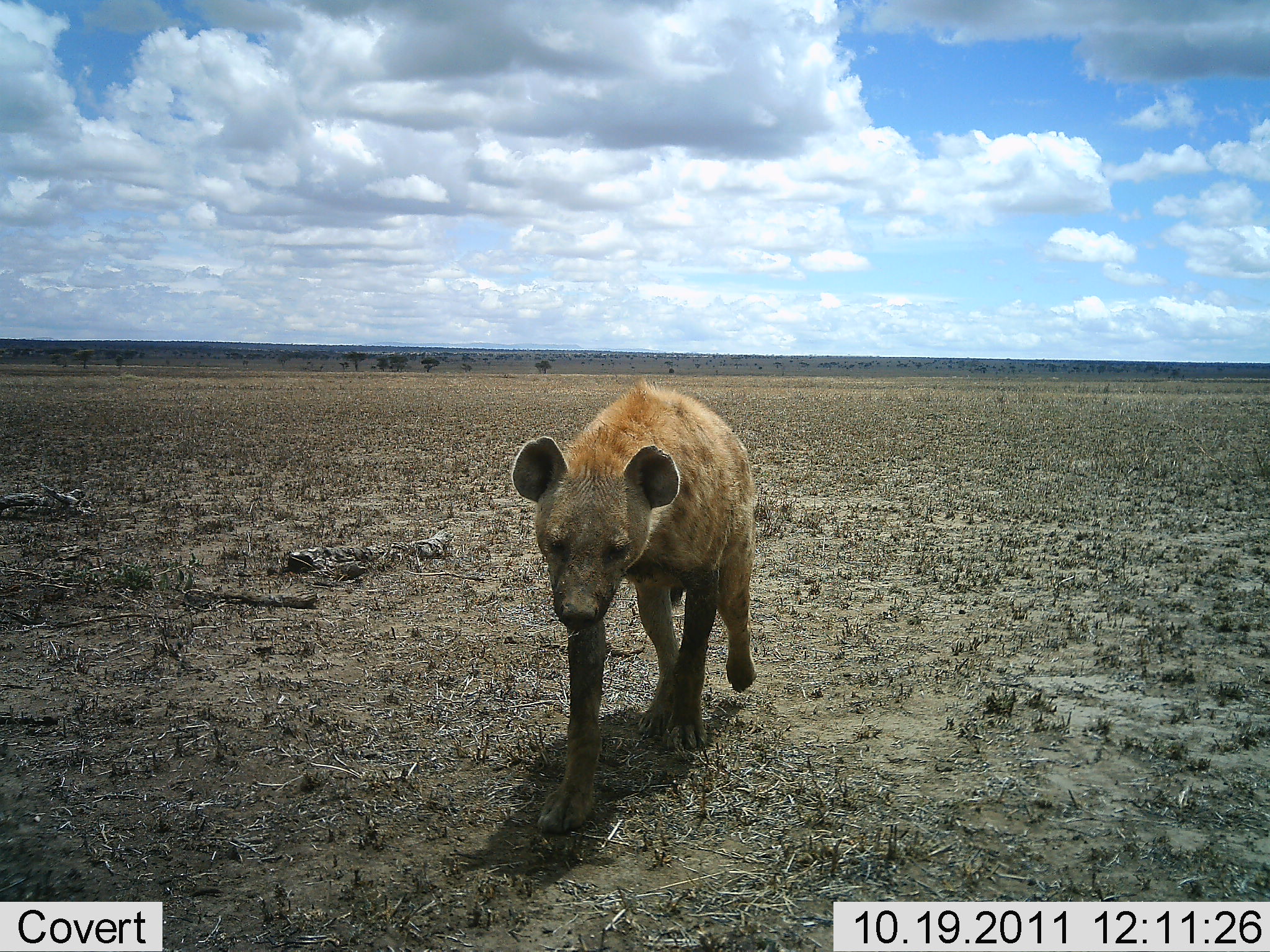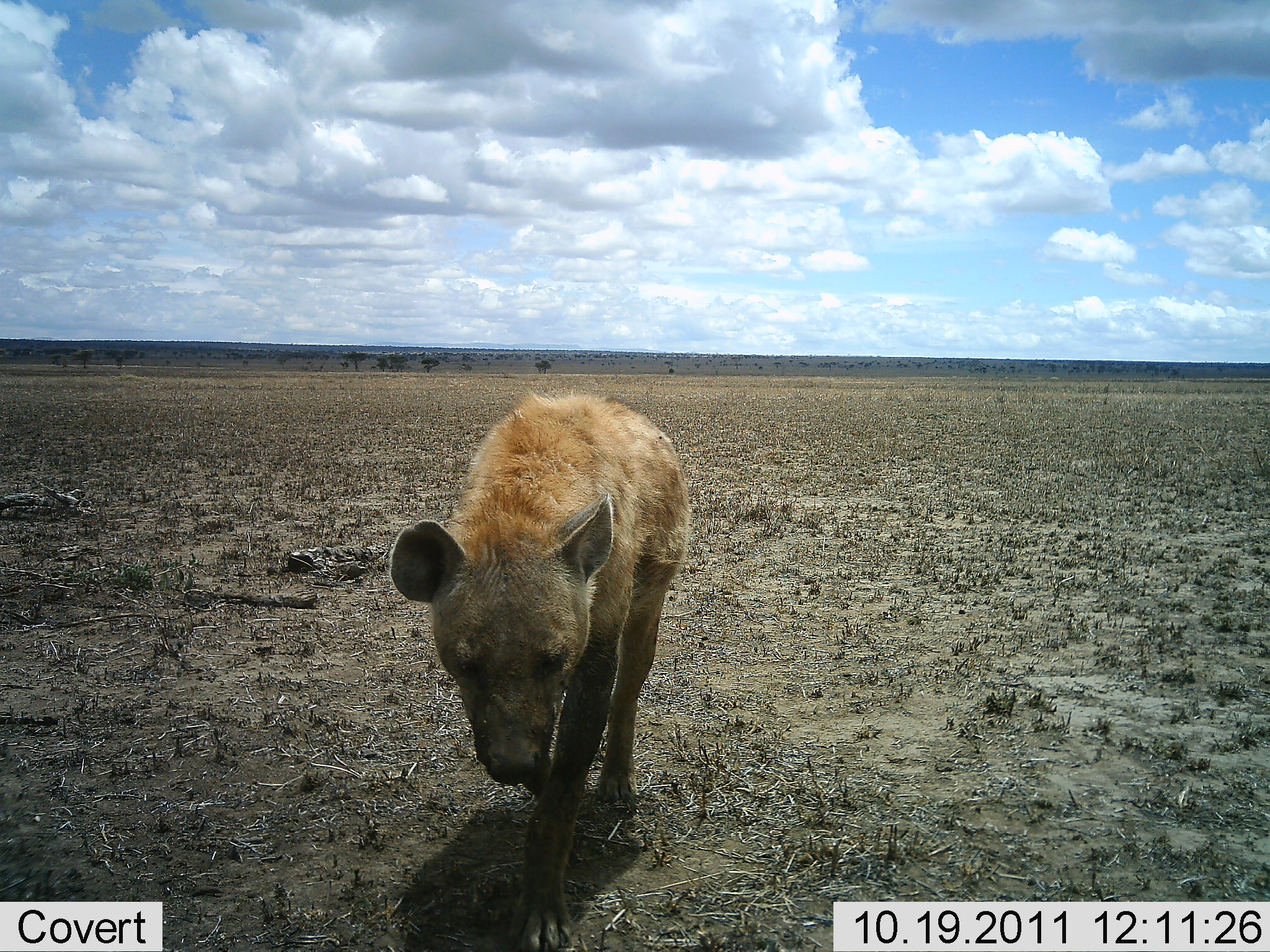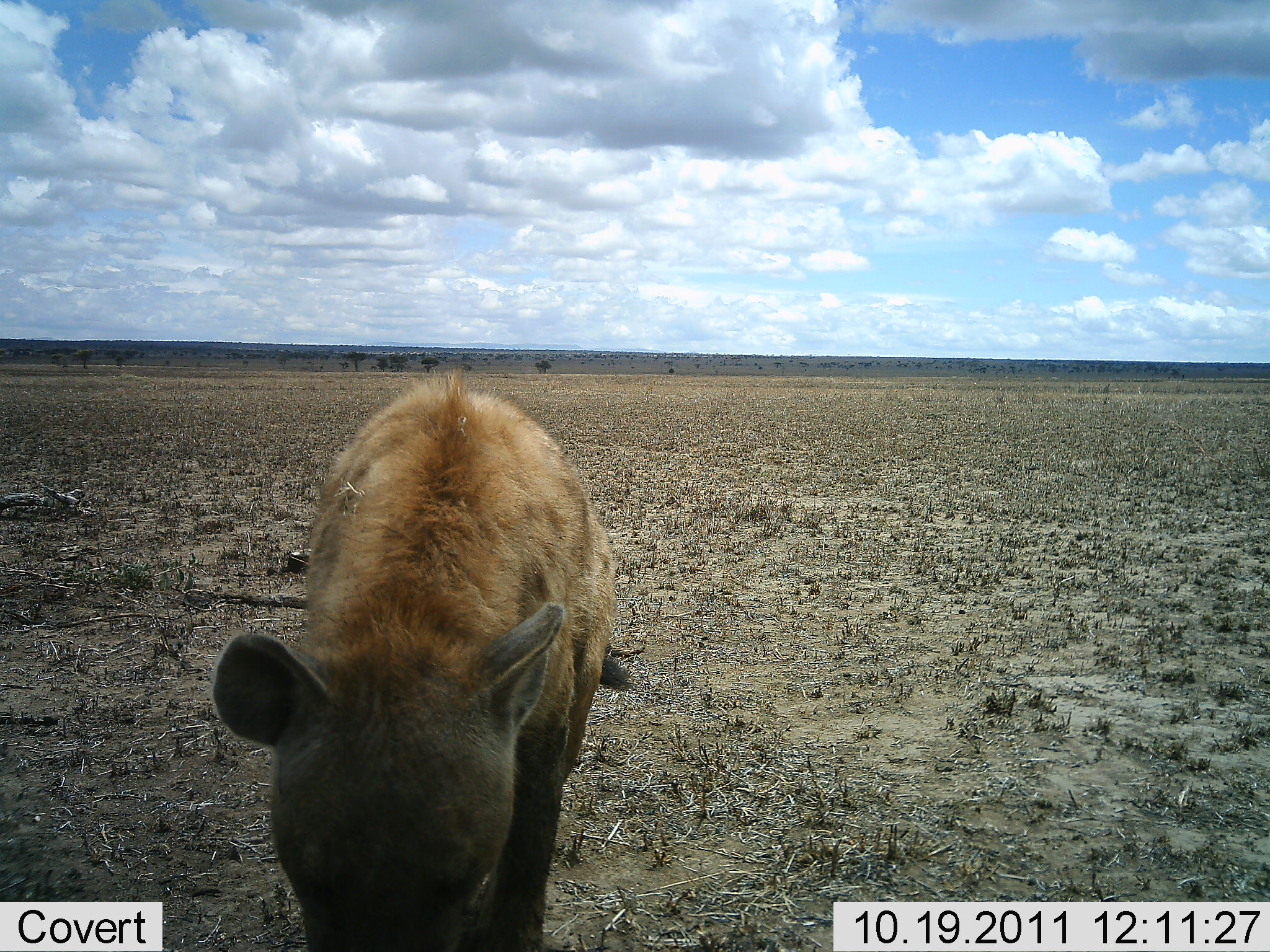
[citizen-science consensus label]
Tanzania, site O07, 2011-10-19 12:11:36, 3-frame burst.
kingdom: Animalia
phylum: Chordata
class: Mammalia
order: Carnivora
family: Hyaenidae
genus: Crocuta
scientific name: Crocuta crocuta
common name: spotted hyena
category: hyenaspotted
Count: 1.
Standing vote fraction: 8%.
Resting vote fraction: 0%.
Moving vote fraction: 92%.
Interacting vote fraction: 0%.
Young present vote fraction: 0%.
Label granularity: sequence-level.